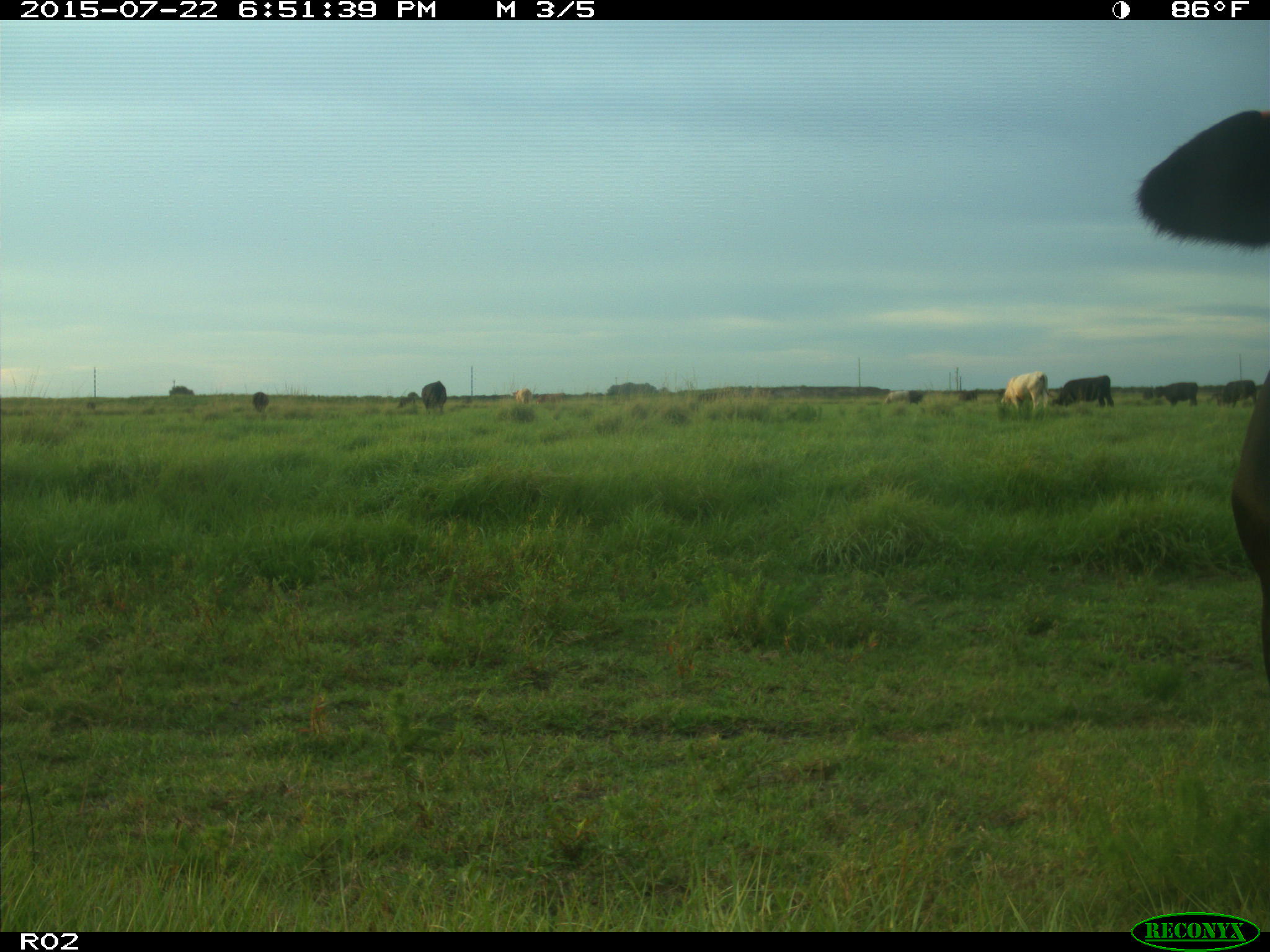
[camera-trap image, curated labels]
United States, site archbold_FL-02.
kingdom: Animalia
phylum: Chordata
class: Mammalia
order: Artiodactyla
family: Bovidae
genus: Bos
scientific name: Bos taurus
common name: domestic cow